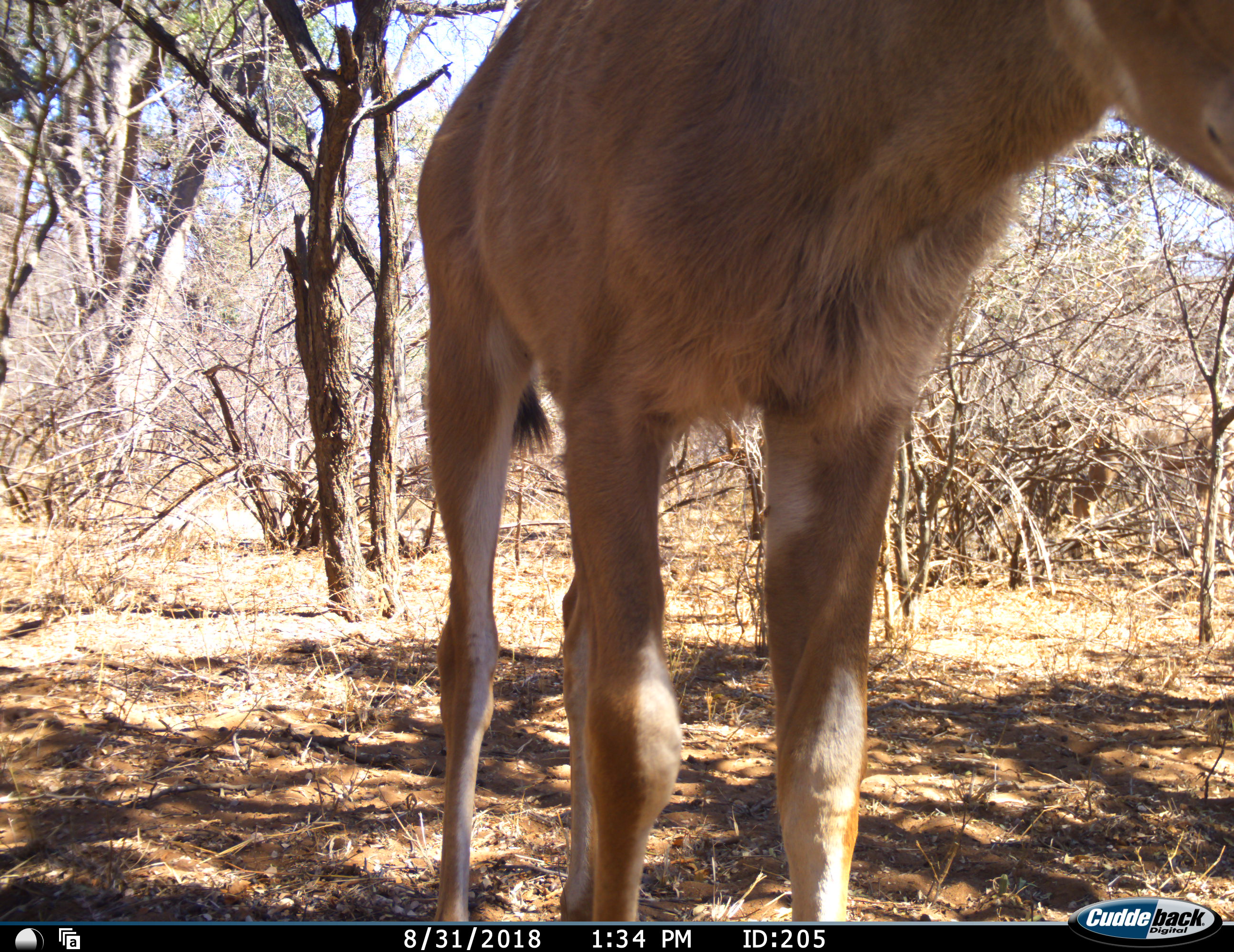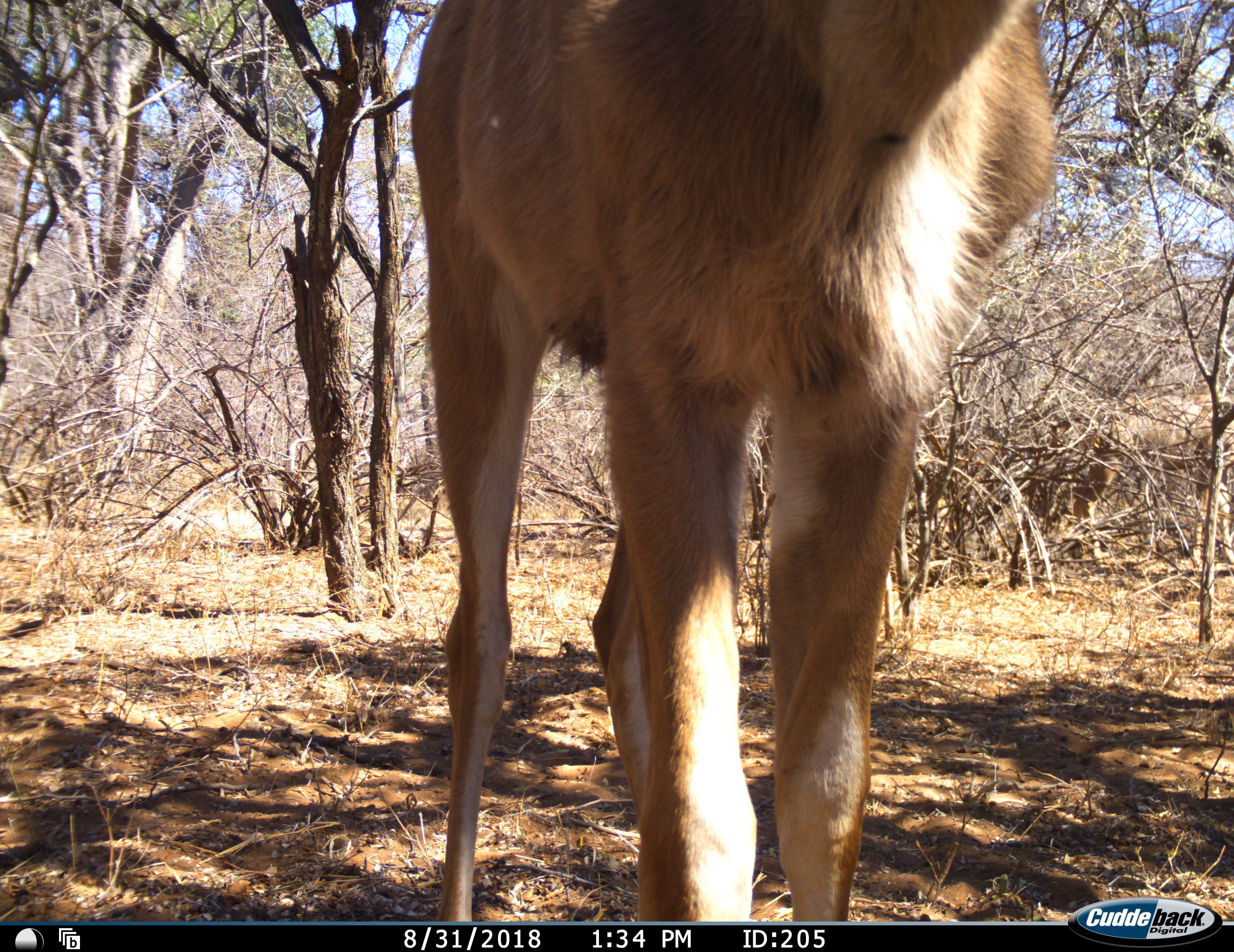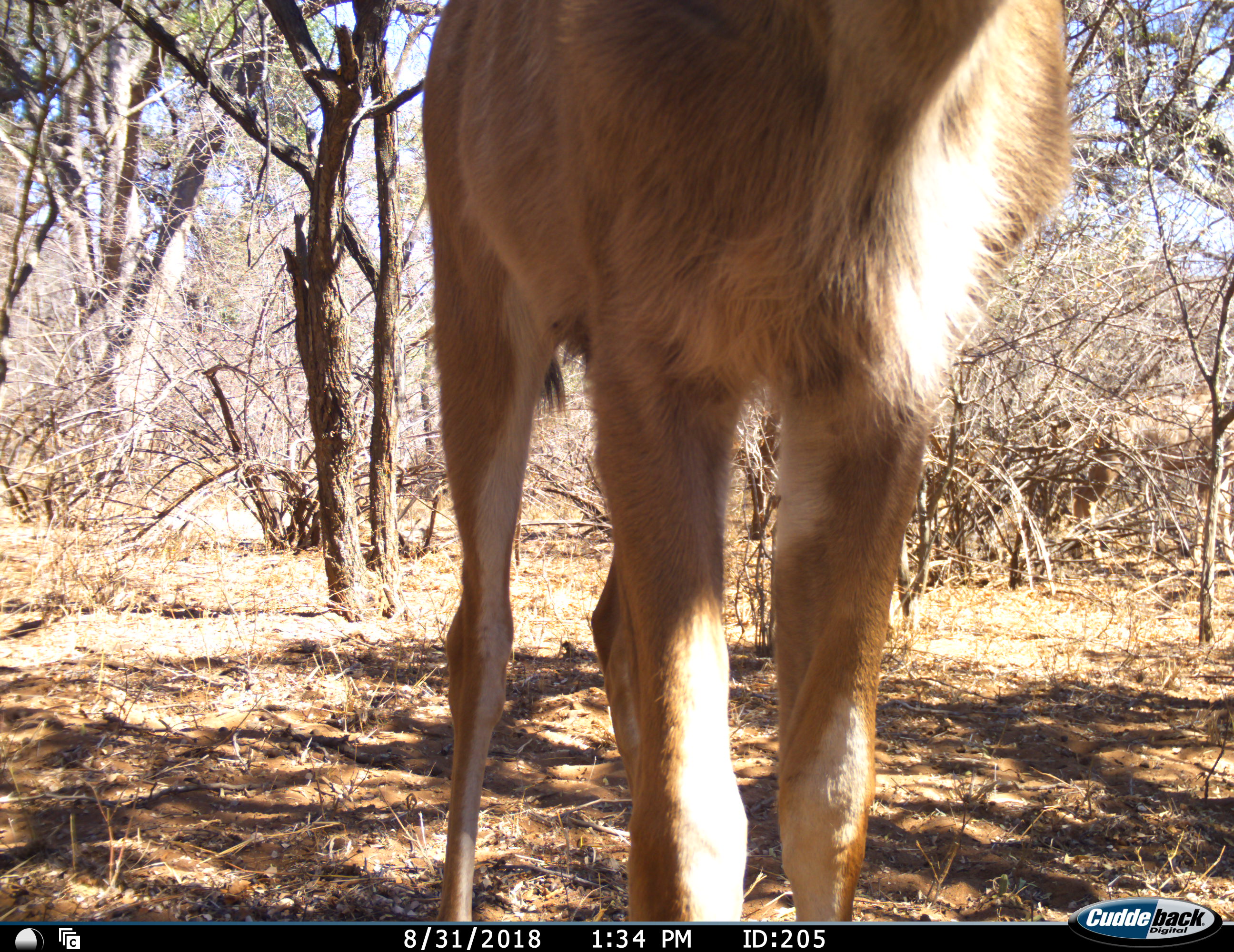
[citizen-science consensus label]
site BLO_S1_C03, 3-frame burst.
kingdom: Animalia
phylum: Chordata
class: Mammalia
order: Artiodactyla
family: Bovidae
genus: Tragelaphus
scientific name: Tragelaphus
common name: kudu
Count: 1.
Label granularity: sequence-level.